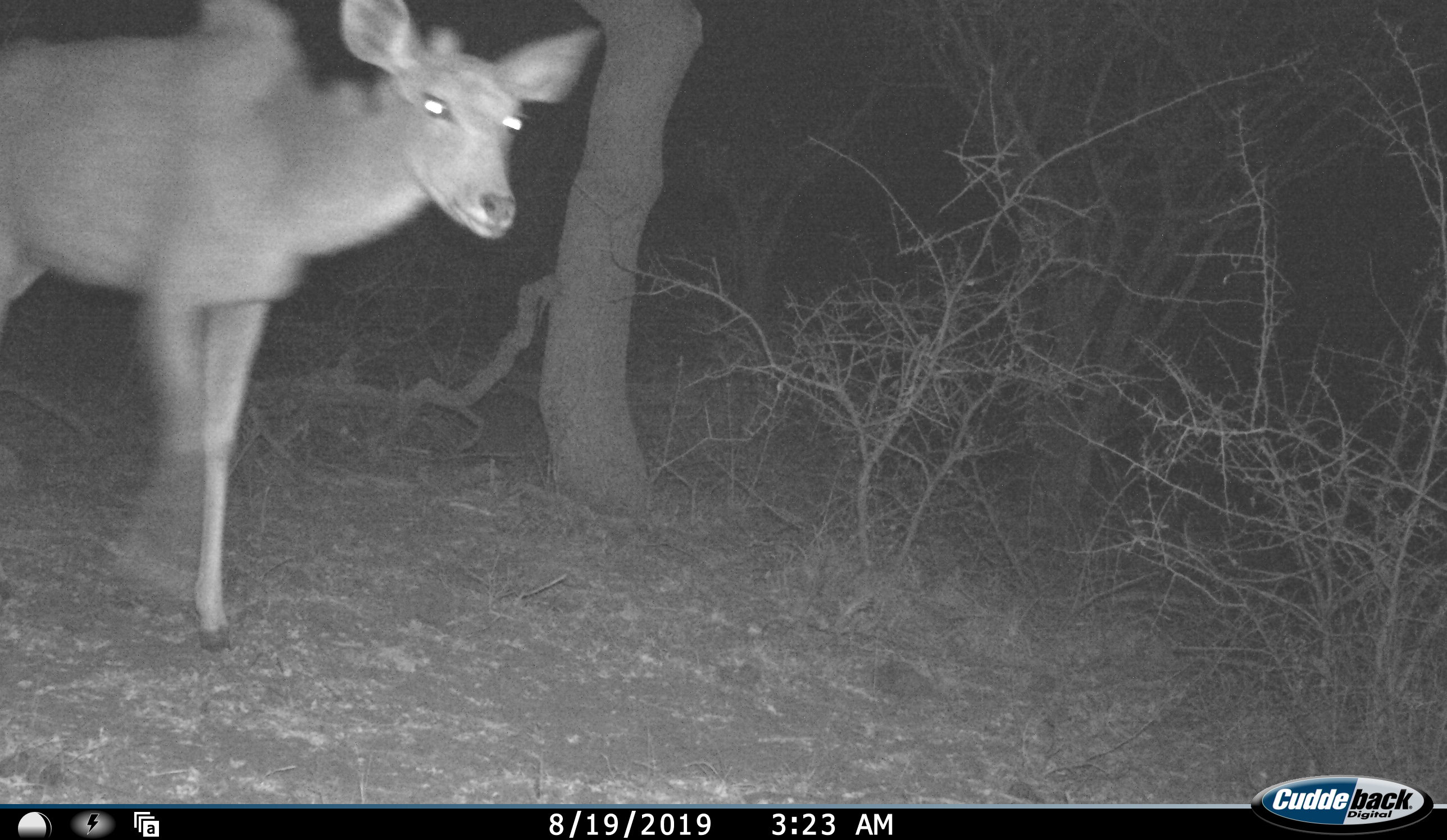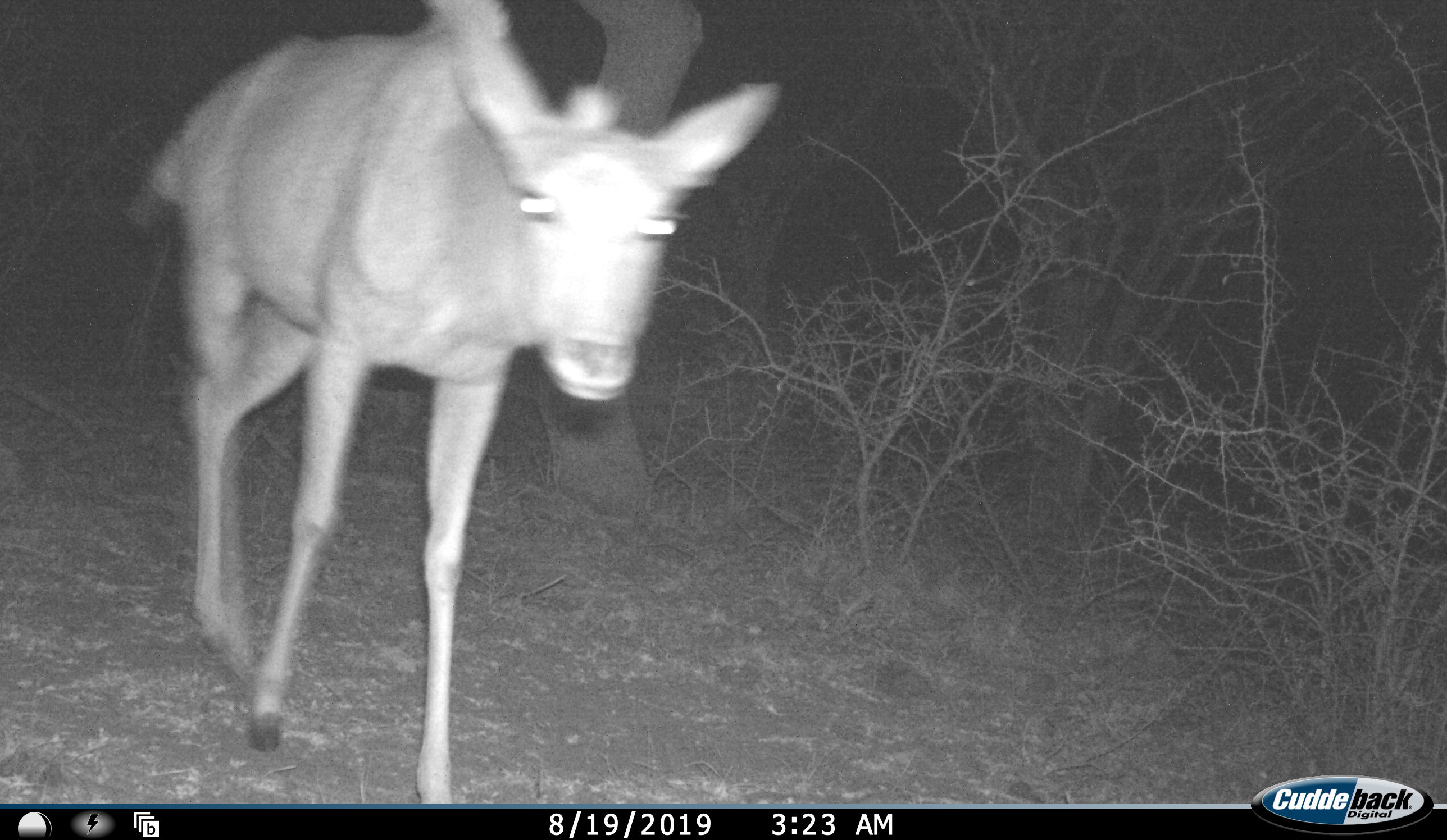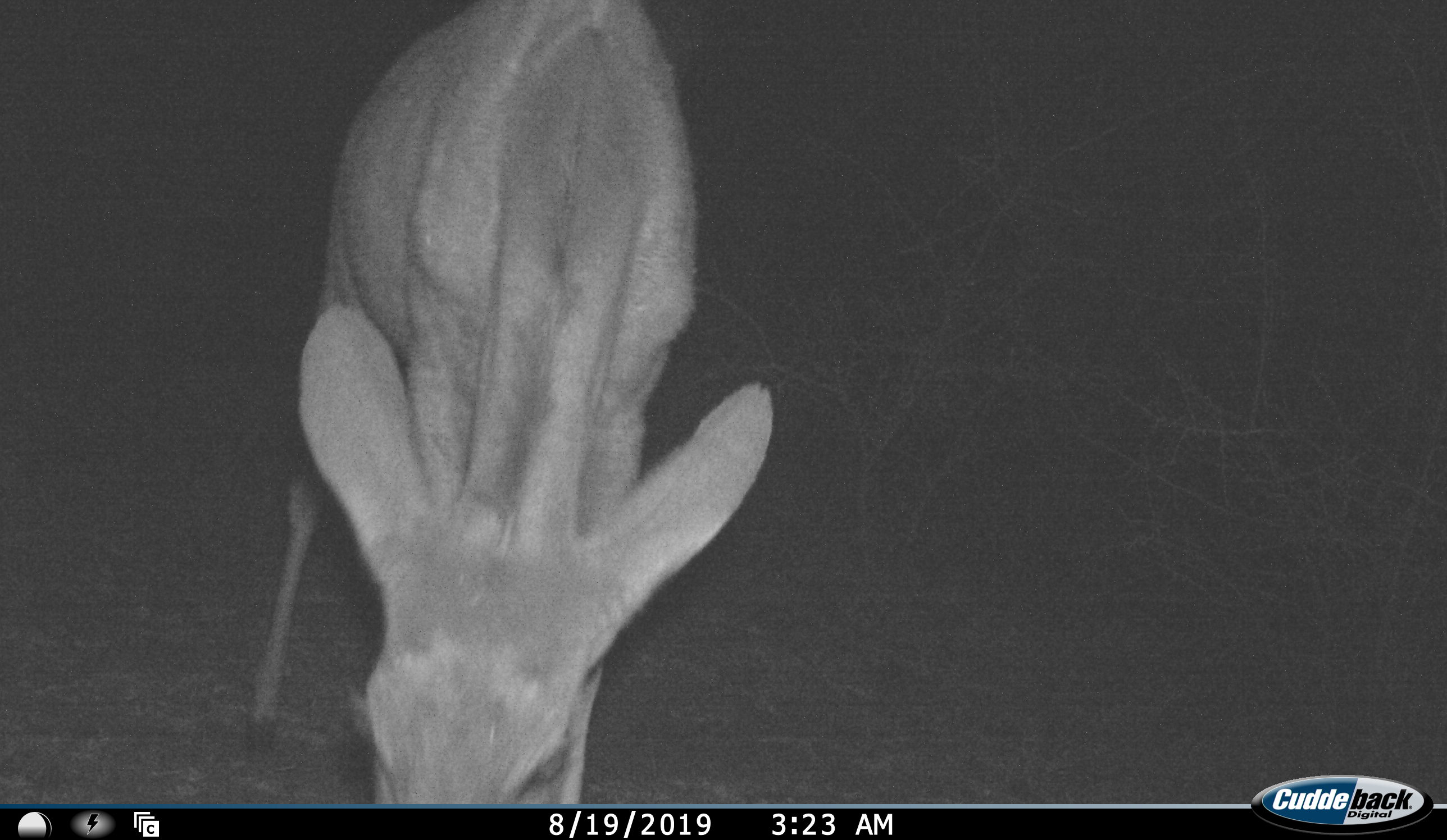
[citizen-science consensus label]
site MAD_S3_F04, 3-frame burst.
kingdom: Animalia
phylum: Chordata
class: Mammalia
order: Artiodactyla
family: Bovidae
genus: Aepyceros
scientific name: Aepyceros melampus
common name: impala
Impala (Aepyceros melampus), count 1. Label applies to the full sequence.